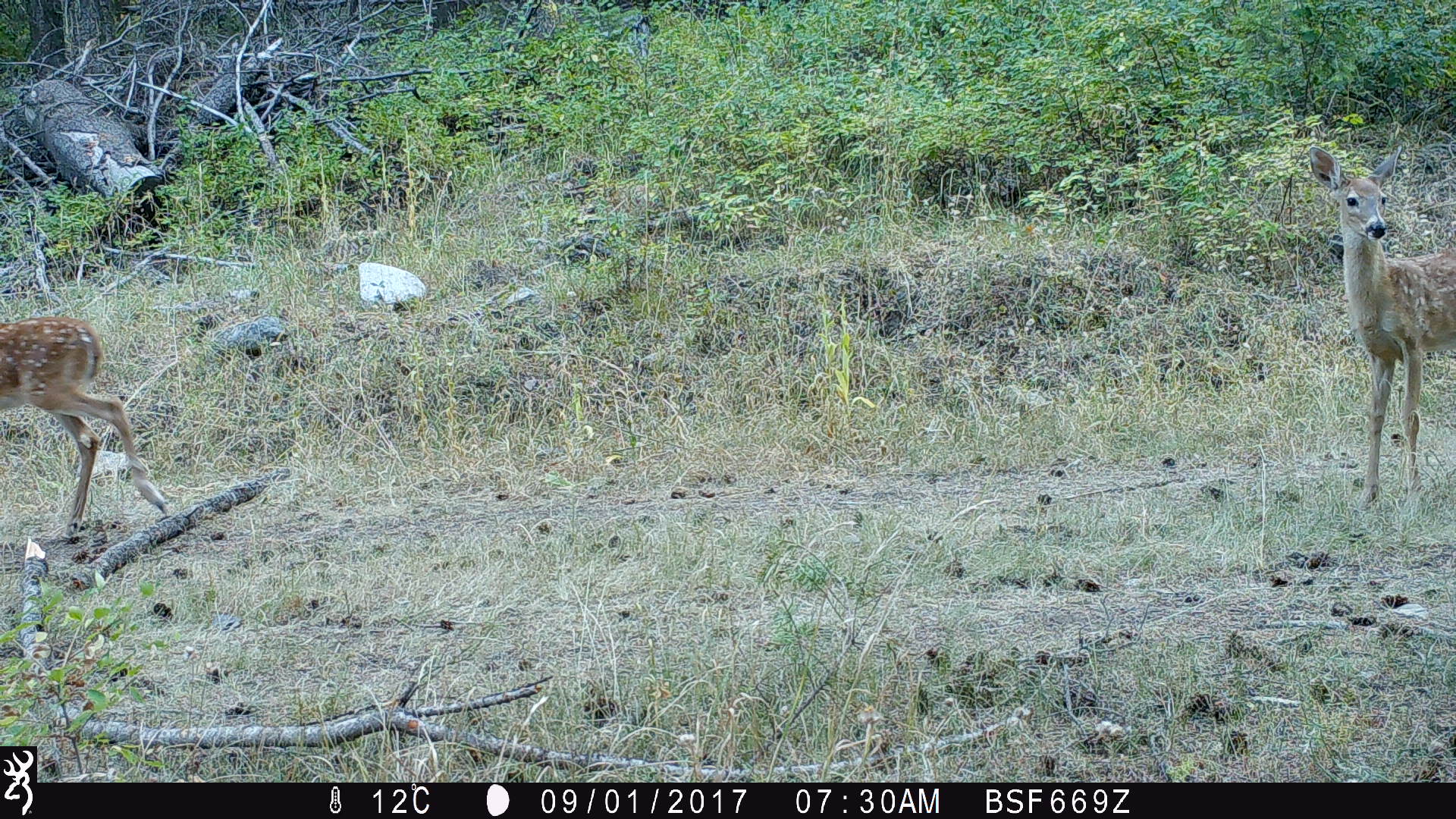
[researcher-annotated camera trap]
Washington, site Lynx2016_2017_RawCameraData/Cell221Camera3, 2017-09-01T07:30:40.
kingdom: Animalia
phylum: Chordata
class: Mammalia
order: Artiodactyla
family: Cervidae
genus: Odocoileus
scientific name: Odocoileus virginianus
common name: white-tailed deer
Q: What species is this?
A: Odocoileus virginianus (white-tailed deer).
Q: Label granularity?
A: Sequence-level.